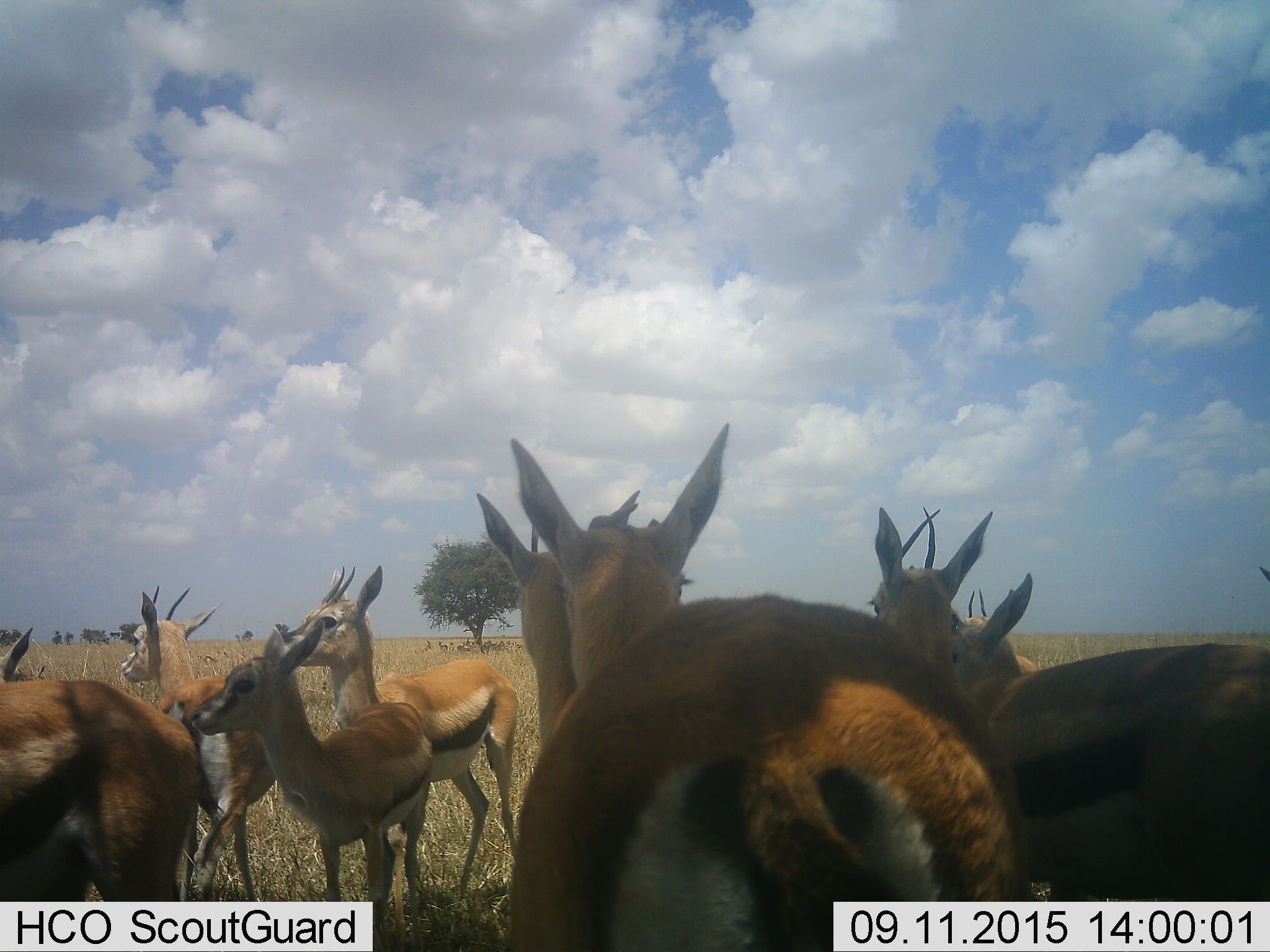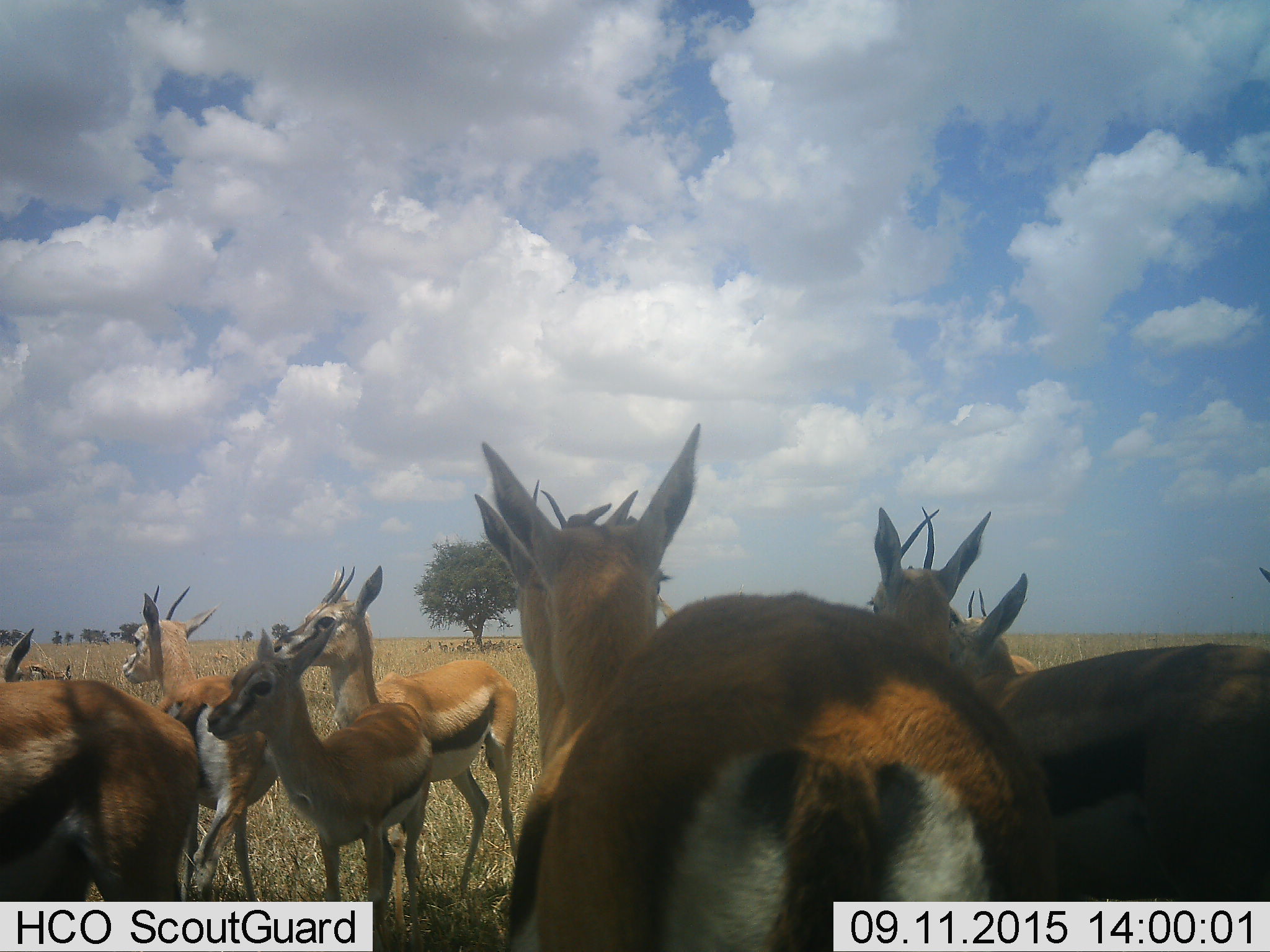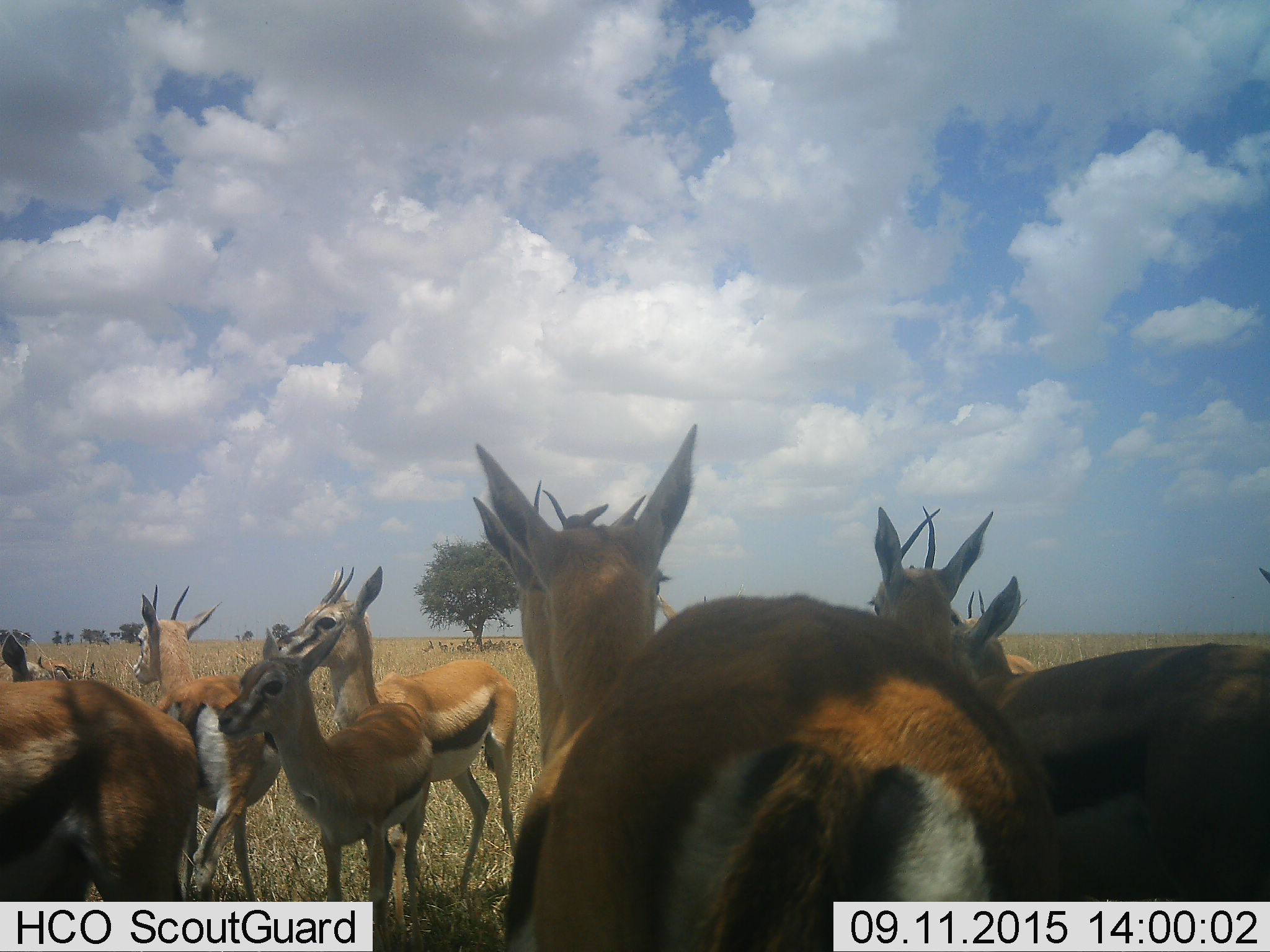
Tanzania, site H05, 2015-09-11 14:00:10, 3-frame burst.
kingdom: Animalia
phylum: Chordata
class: Mammalia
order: Artiodactyla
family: Bovidae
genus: Eudorcas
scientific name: Eudorcas thomsonii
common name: thomson's gazelle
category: gazellethomsons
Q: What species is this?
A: Gazellethomsons (thomson's gazelle) (Eudorcas thomsonii).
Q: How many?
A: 11-50.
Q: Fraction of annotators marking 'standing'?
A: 90%.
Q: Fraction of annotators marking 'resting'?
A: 50%.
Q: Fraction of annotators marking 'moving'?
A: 40%.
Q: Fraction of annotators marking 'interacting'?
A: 10%.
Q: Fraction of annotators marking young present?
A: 40%.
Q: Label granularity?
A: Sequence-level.